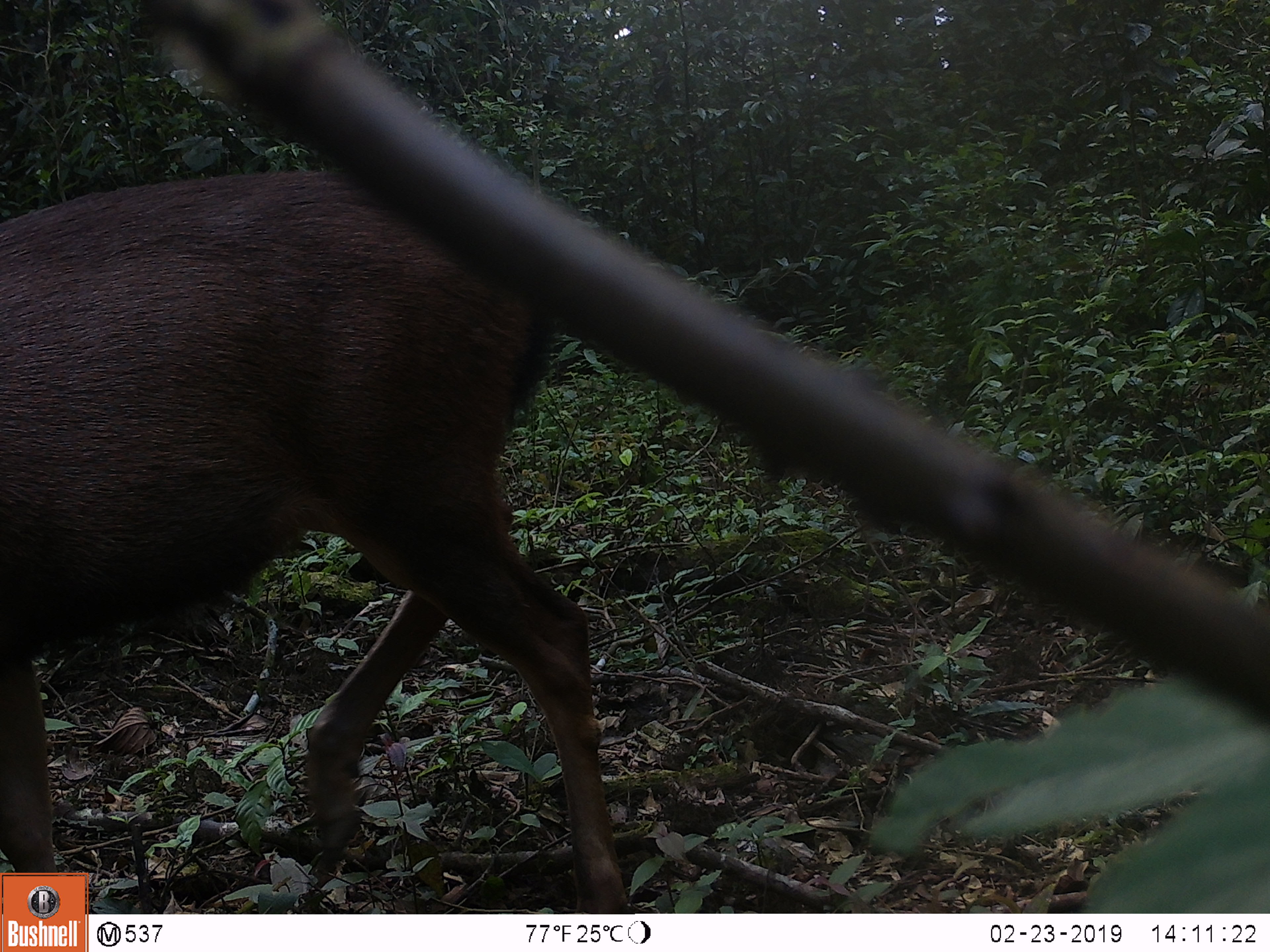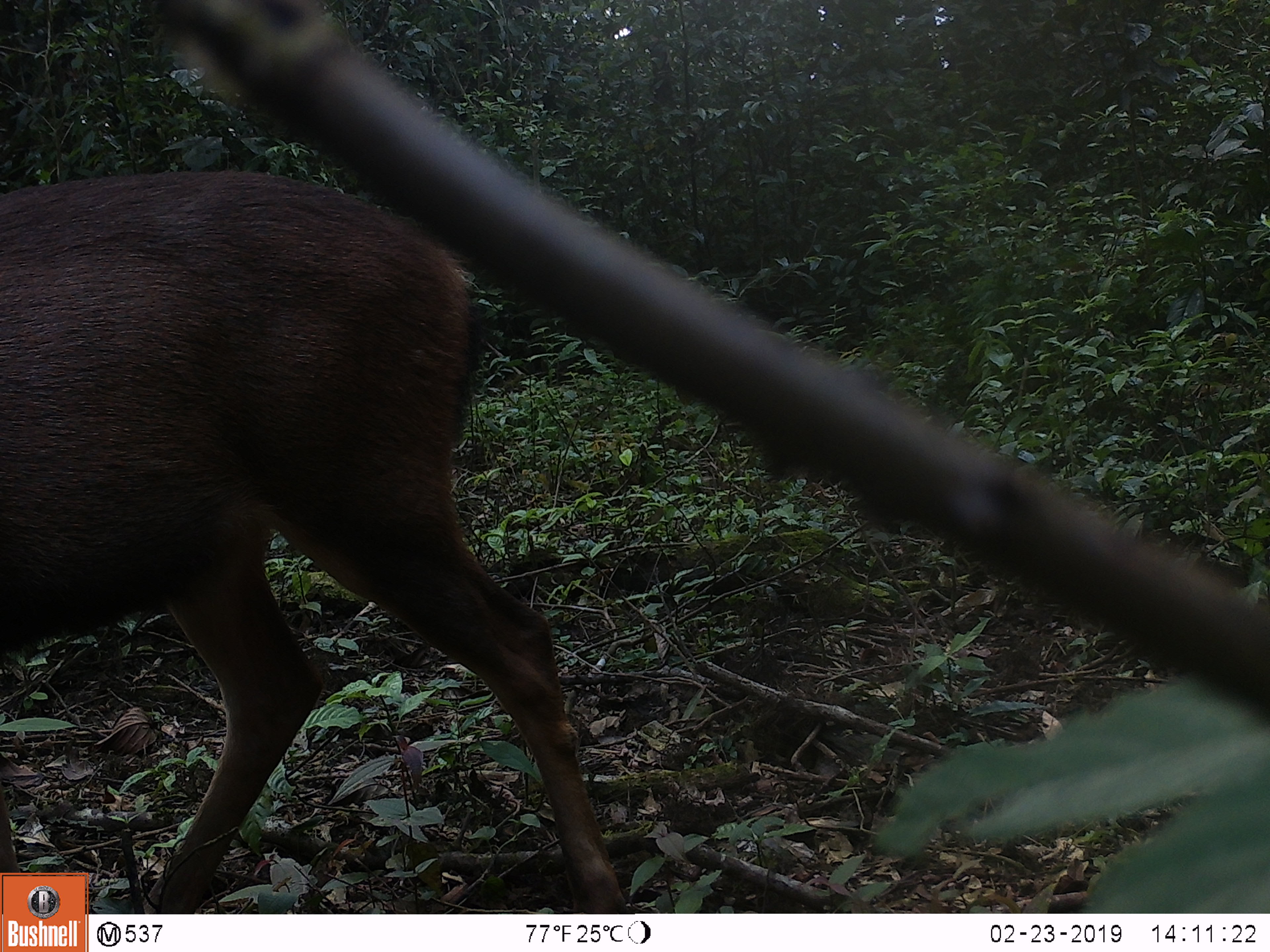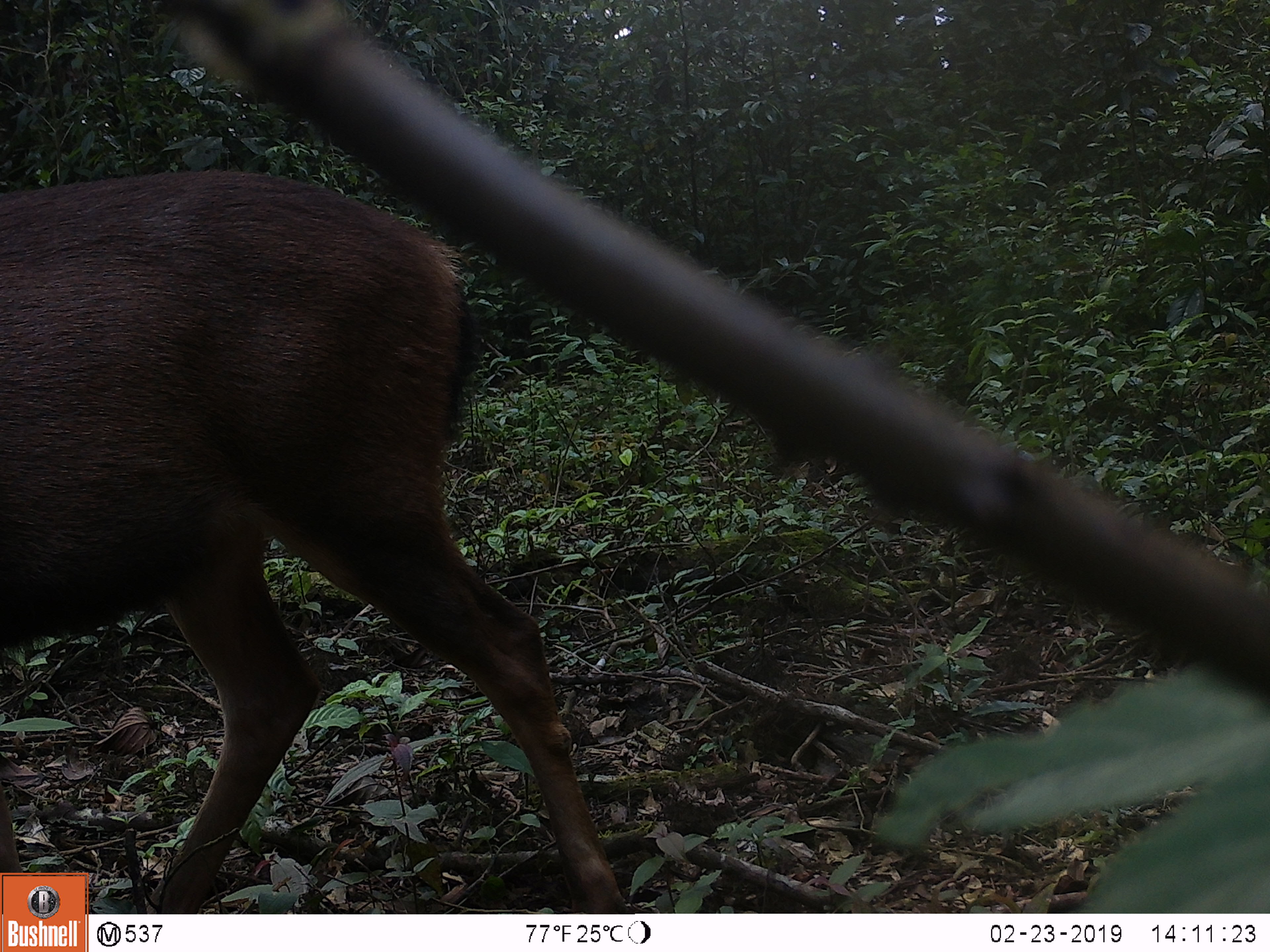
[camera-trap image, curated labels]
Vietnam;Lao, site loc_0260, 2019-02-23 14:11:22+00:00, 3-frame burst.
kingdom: Animalia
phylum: Chordata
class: Mammalia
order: Artiodactyla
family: Cervidae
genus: Rusa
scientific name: Rusa unicolor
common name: sambar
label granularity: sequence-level